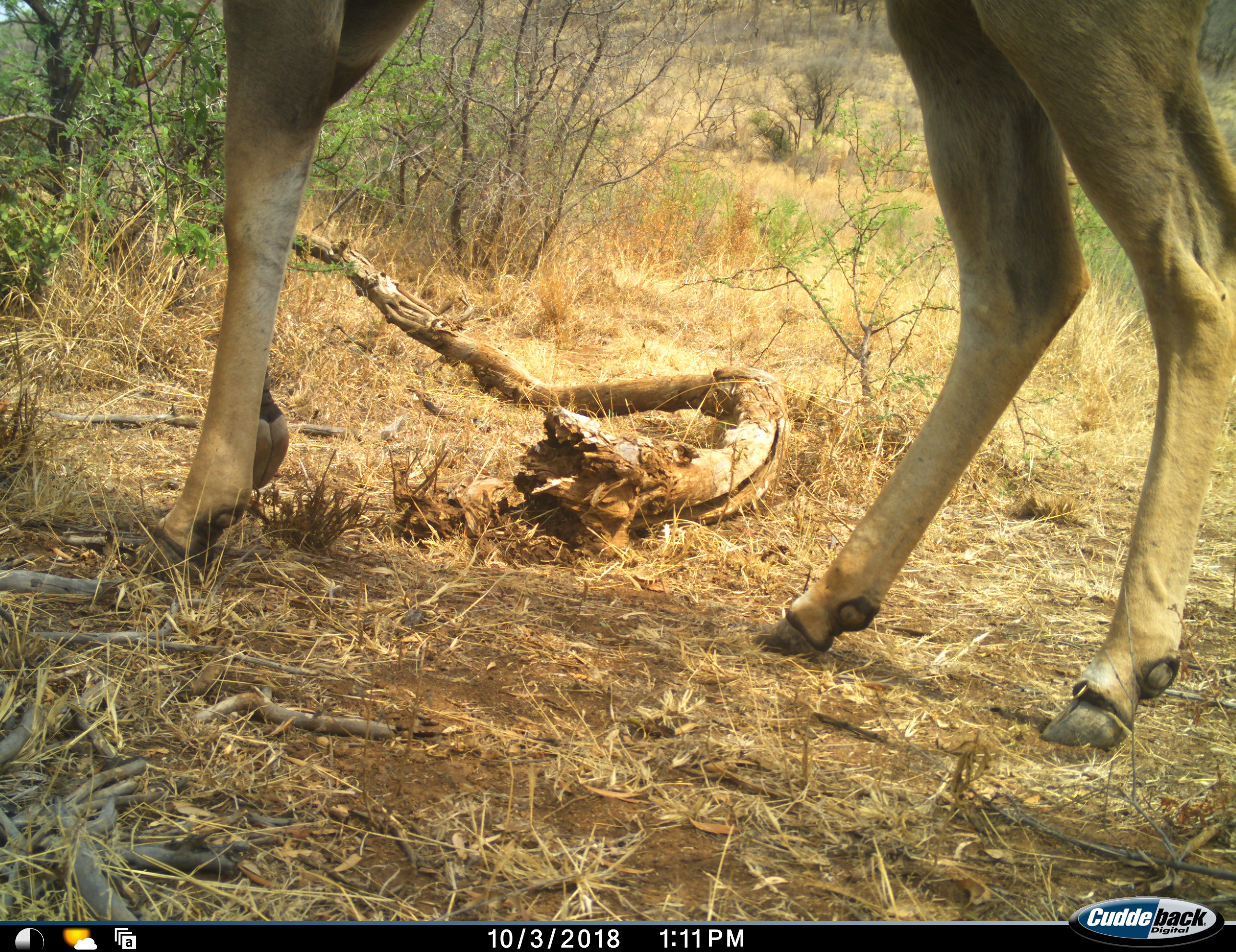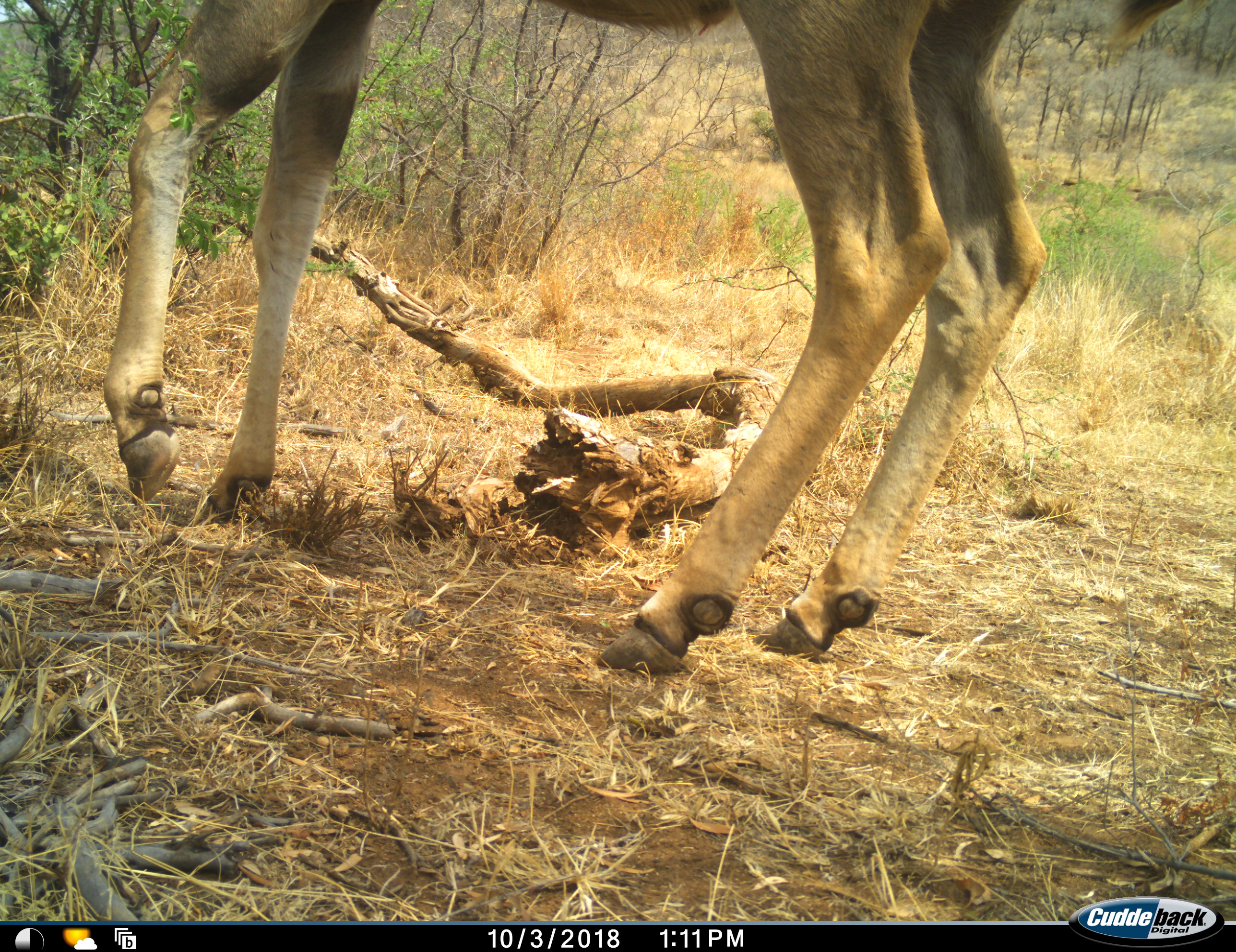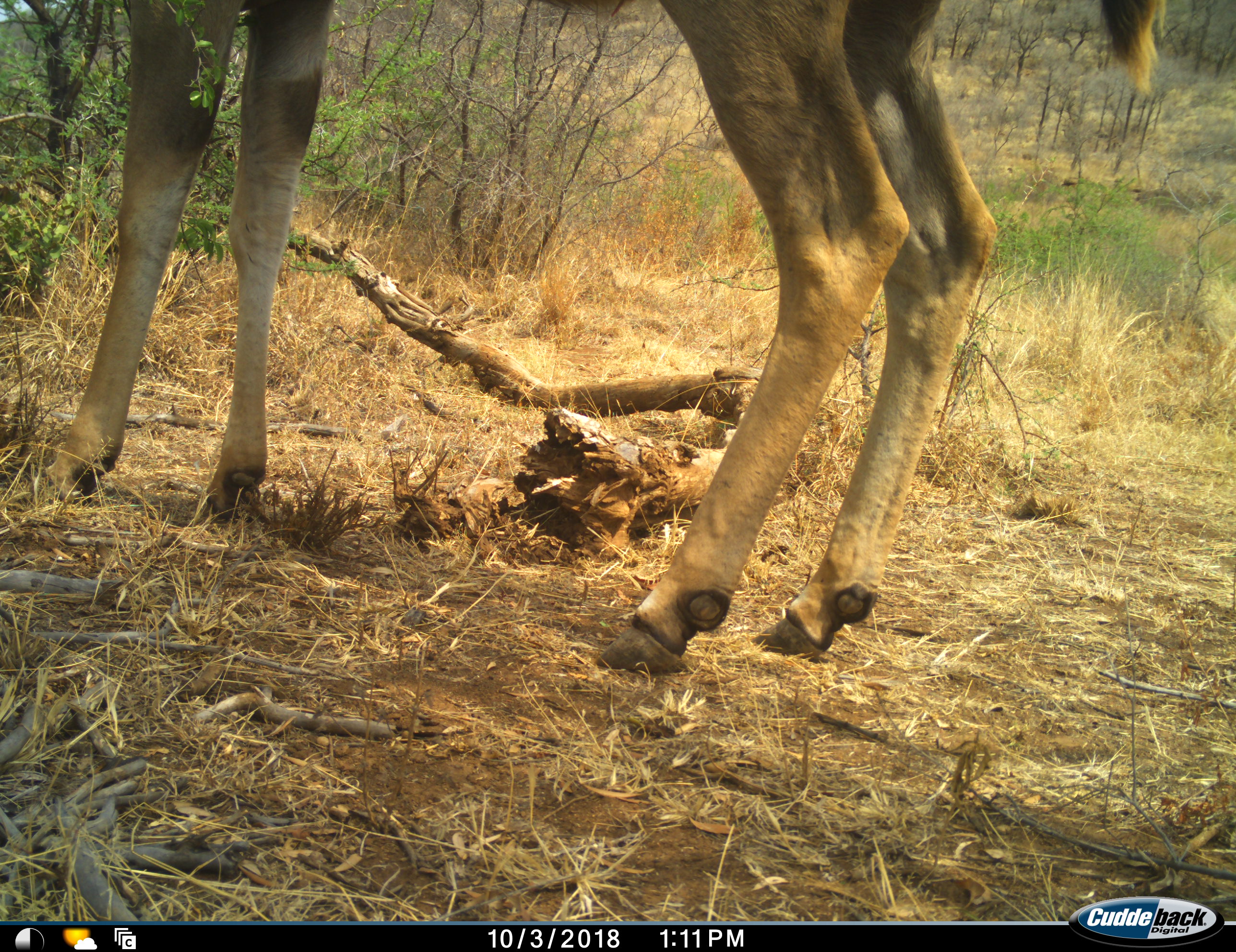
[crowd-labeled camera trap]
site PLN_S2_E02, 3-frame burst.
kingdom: Animalia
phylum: Chordata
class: Mammalia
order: Artiodactyla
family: Bovidae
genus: Tragelaphus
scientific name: Tragelaphus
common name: kudu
Kudu (Tragelaphus), count 1. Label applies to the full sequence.